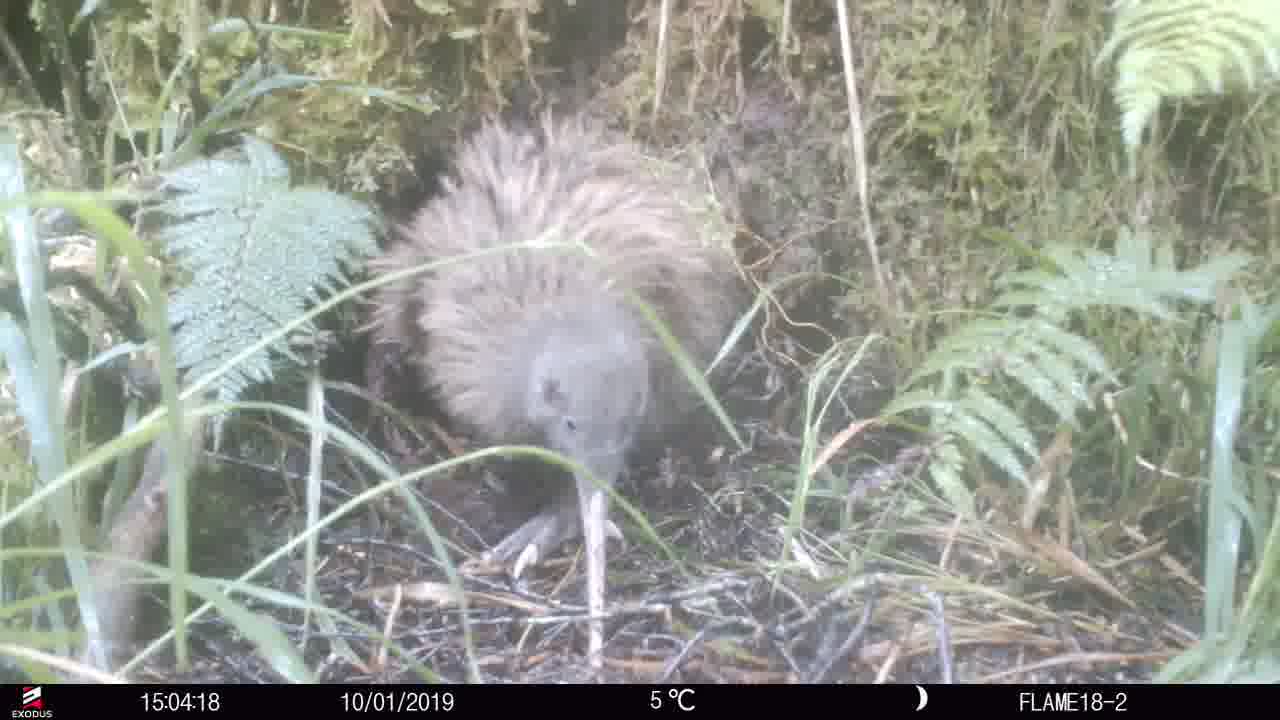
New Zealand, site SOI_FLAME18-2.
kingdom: Animalia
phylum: Chordata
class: Aves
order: Apterygiformes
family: Apterygidae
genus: Apteryx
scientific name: Apteryx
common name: kiwi